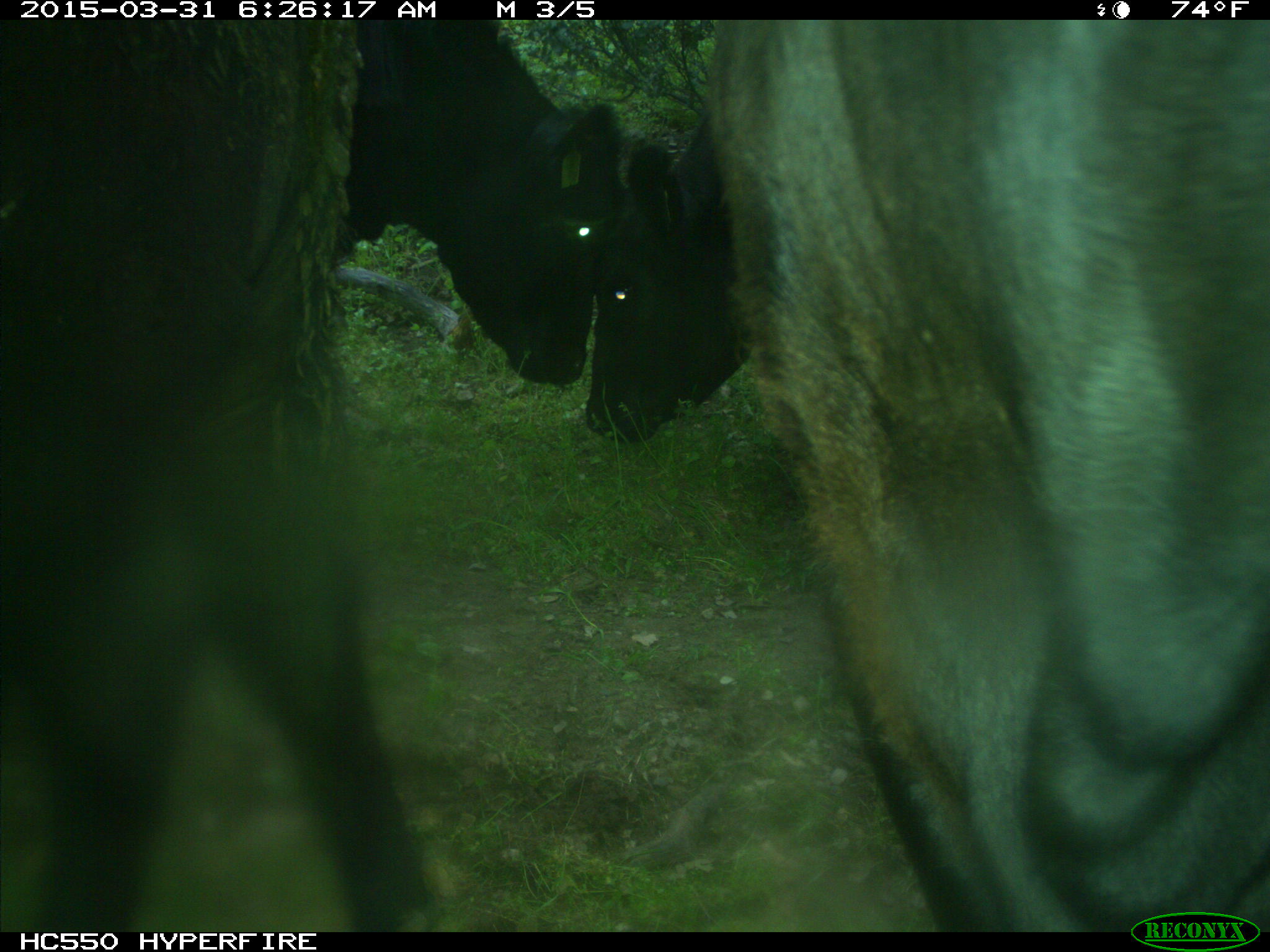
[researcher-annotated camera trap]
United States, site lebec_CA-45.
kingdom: Animalia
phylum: Chordata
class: Mammalia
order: Artiodactyla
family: Bovidae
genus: Bos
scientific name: Bos taurus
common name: domestic cow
Bos taurus (domestic cow).